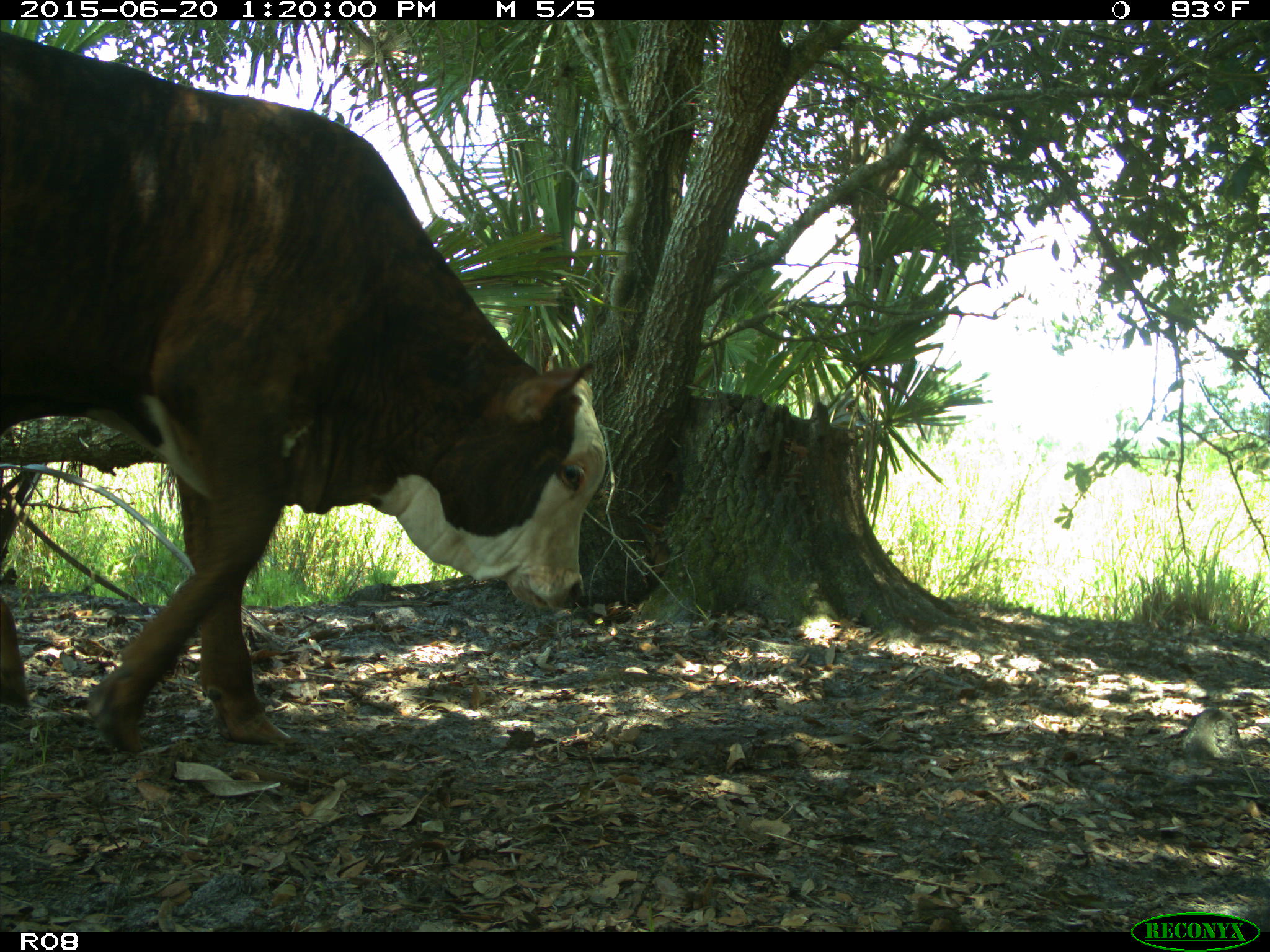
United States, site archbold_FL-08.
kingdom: Animalia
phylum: Chordata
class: Mammalia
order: Artiodactyla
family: Bovidae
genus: Bos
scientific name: Bos taurus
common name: domestic cow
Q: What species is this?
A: Bos taurus (domestic cow).